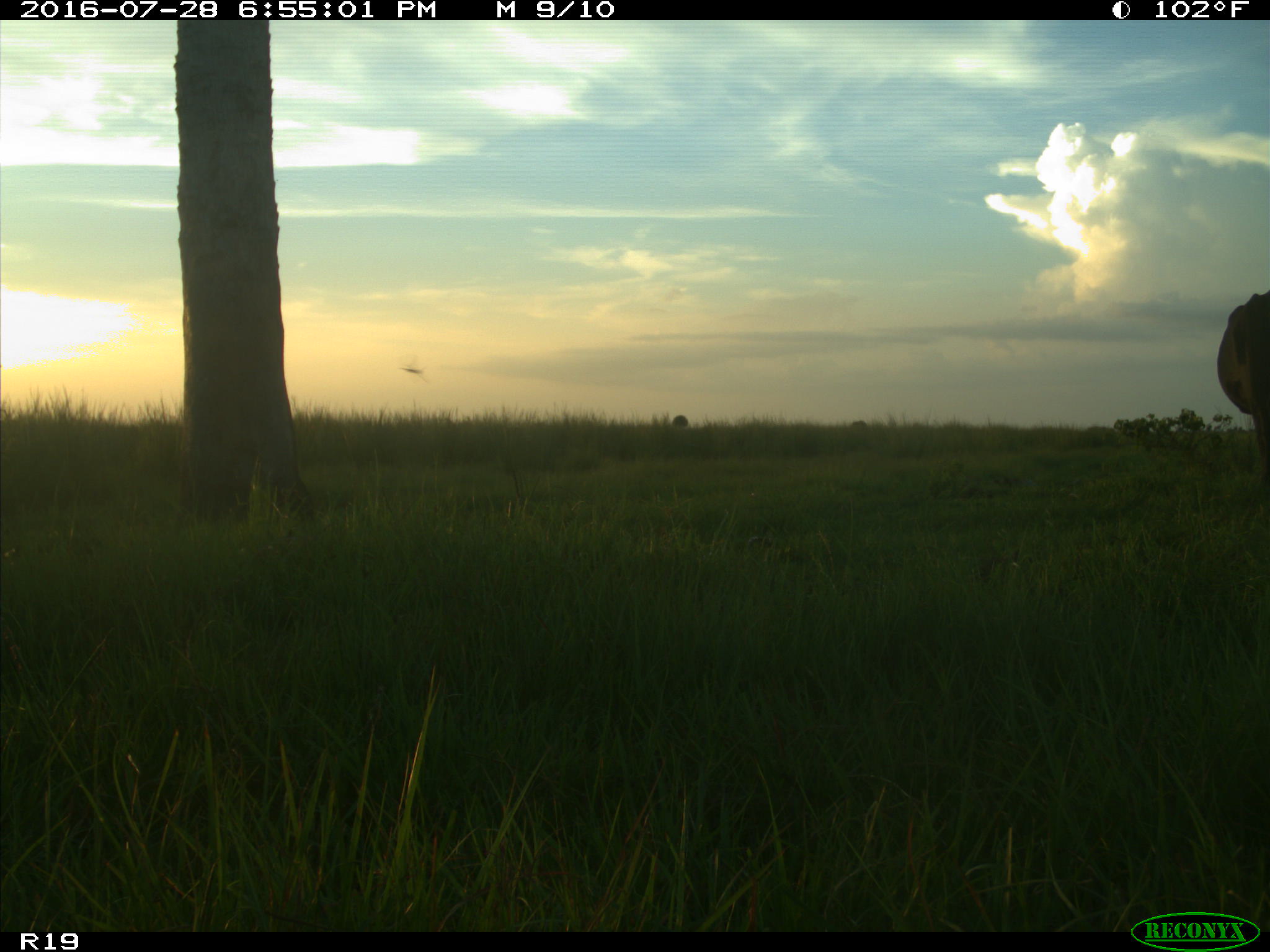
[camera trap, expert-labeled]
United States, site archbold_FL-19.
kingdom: Animalia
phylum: Chordata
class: Mammalia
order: Artiodactyla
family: Bovidae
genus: Bos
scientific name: Bos taurus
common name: domestic cow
Bos taurus (domestic cow).